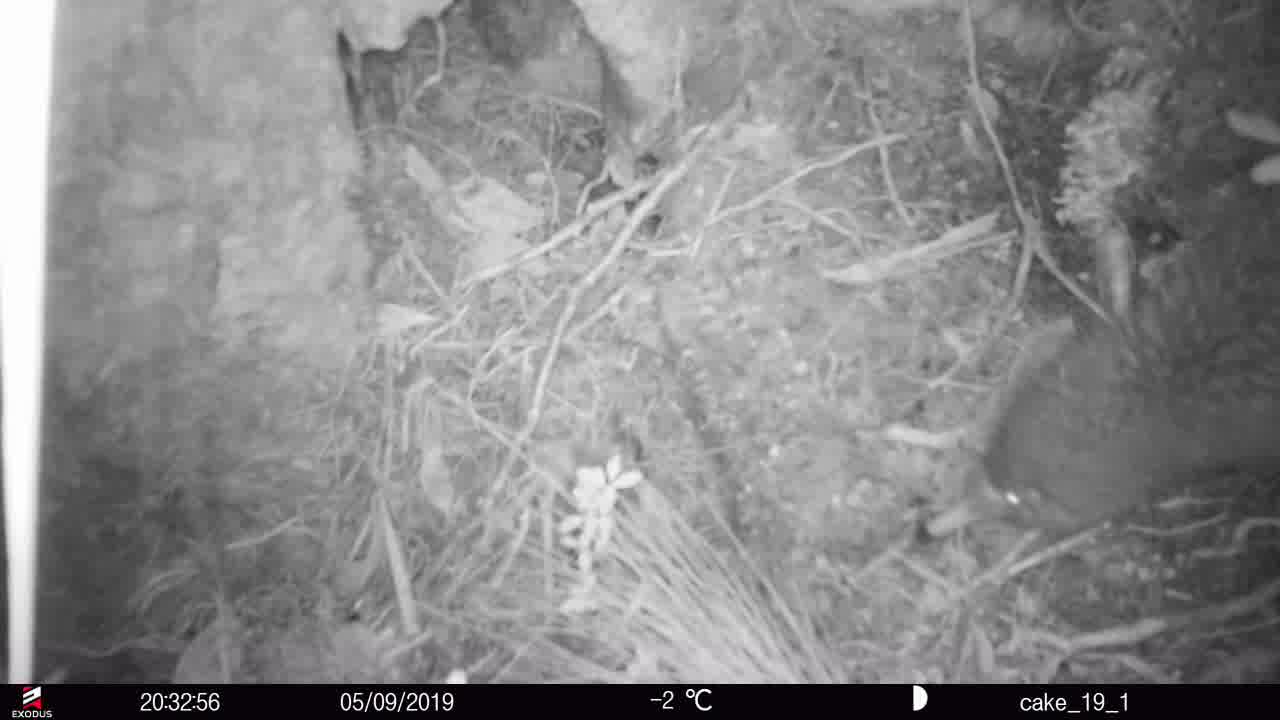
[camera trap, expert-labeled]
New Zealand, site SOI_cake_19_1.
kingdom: Animalia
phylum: Chordata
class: Aves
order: Apterygiformes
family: Apterygidae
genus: Apteryx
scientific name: Apteryx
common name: kiwi